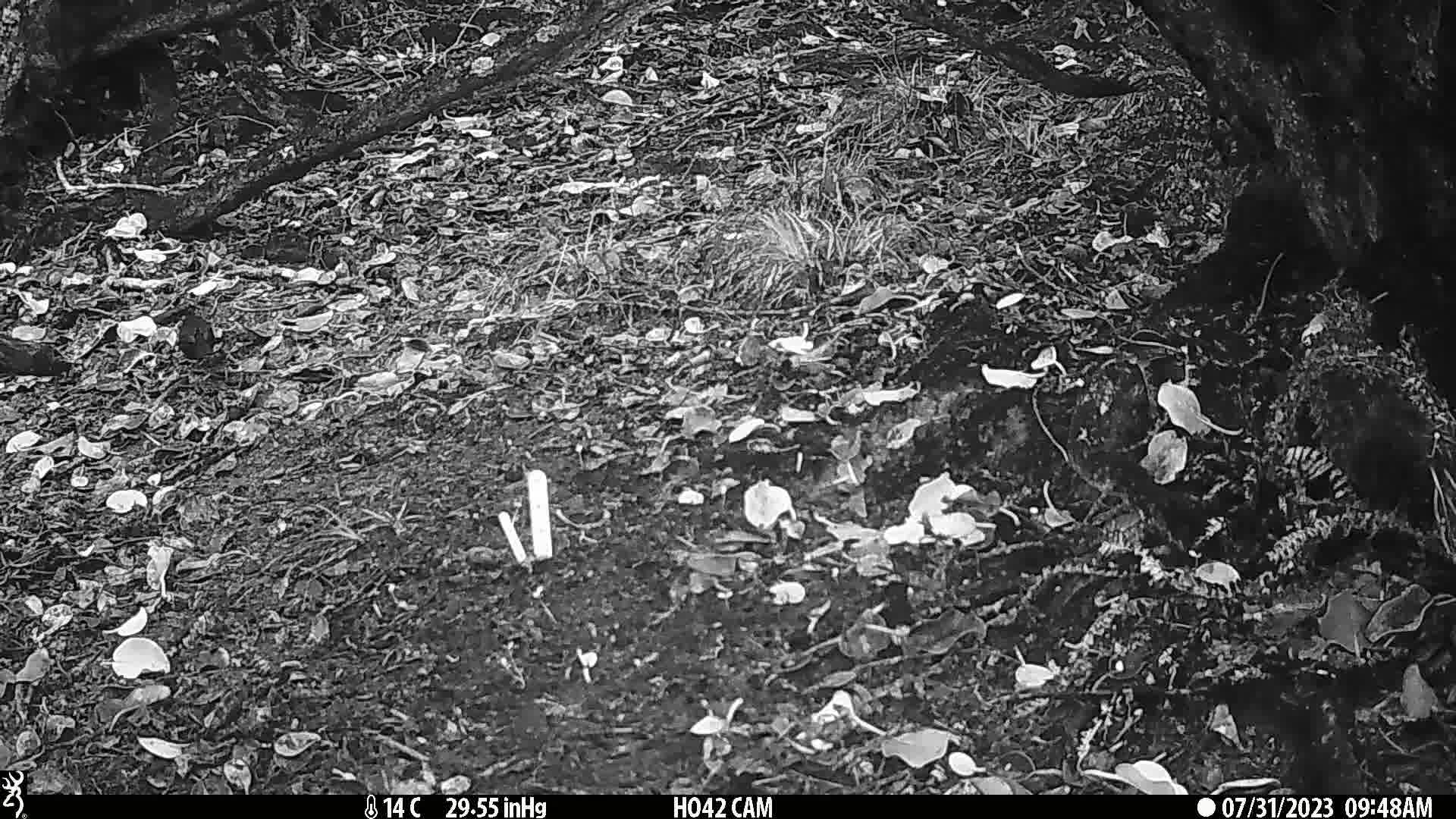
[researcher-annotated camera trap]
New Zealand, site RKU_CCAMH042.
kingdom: Animalia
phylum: Chordata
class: Aves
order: Passeriformes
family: Turdidae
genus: Turdus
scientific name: Turdus merula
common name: eurasian blackbird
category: blackbird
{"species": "blackbird (eurasian blackbird) (Turdus merula)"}